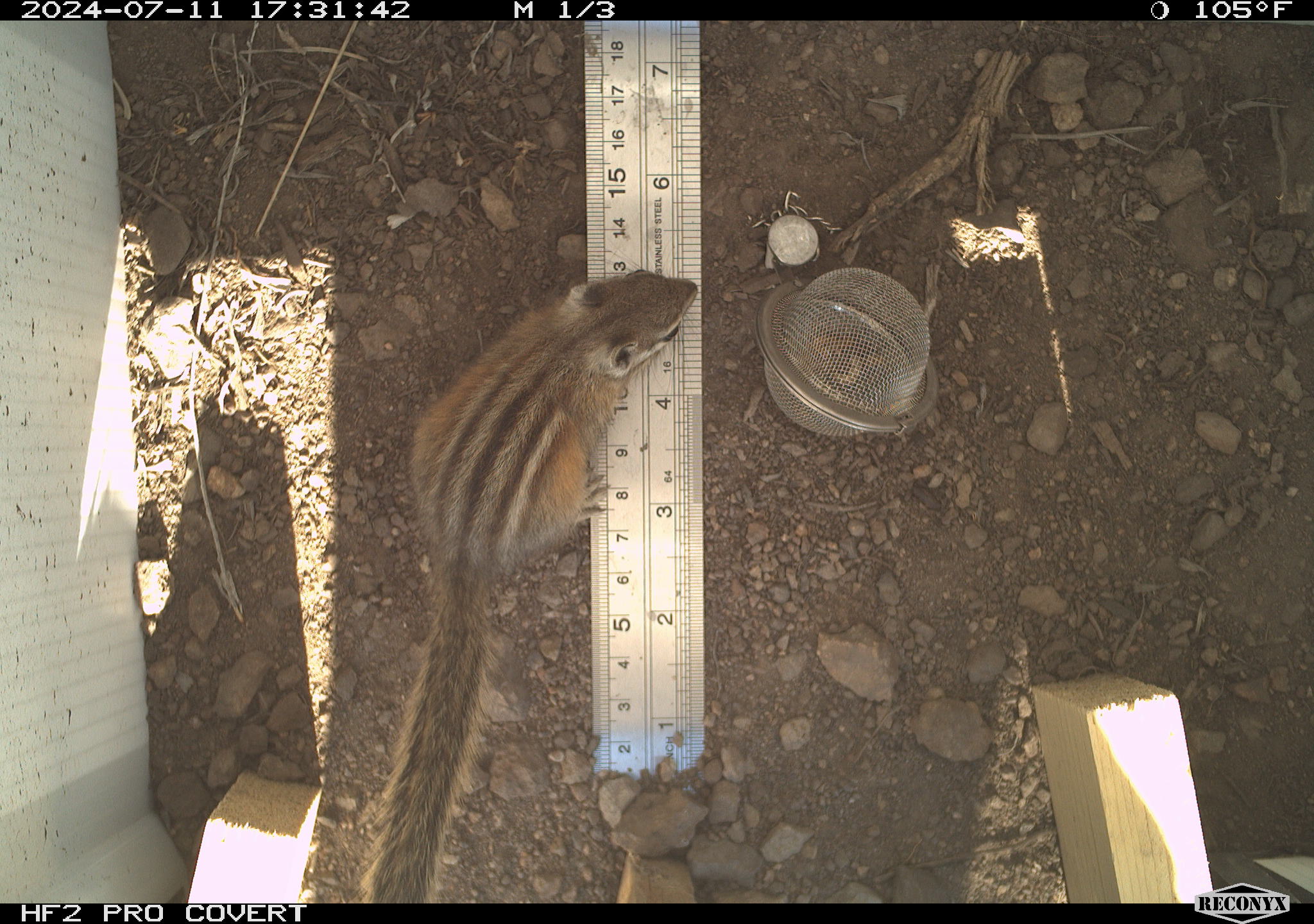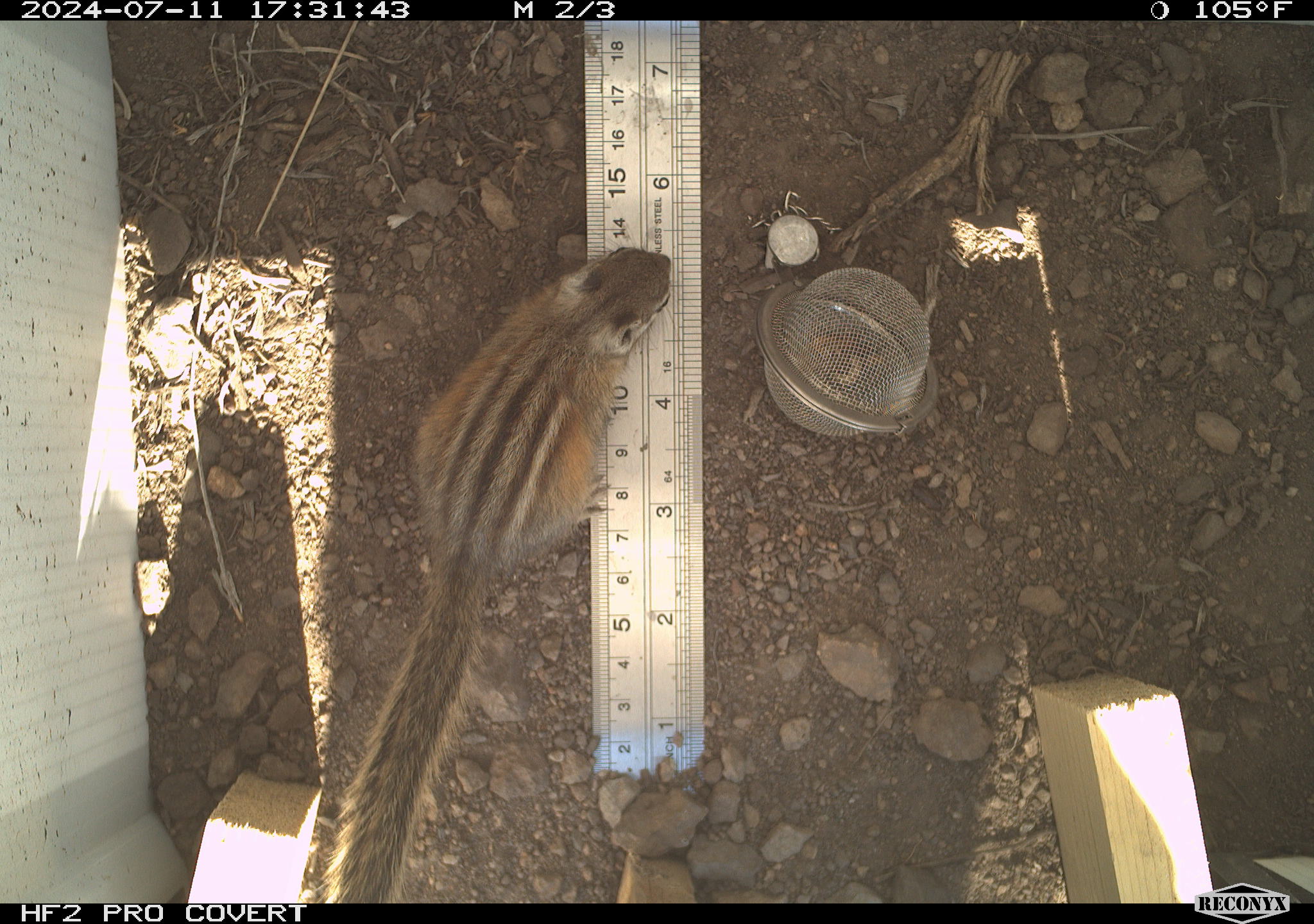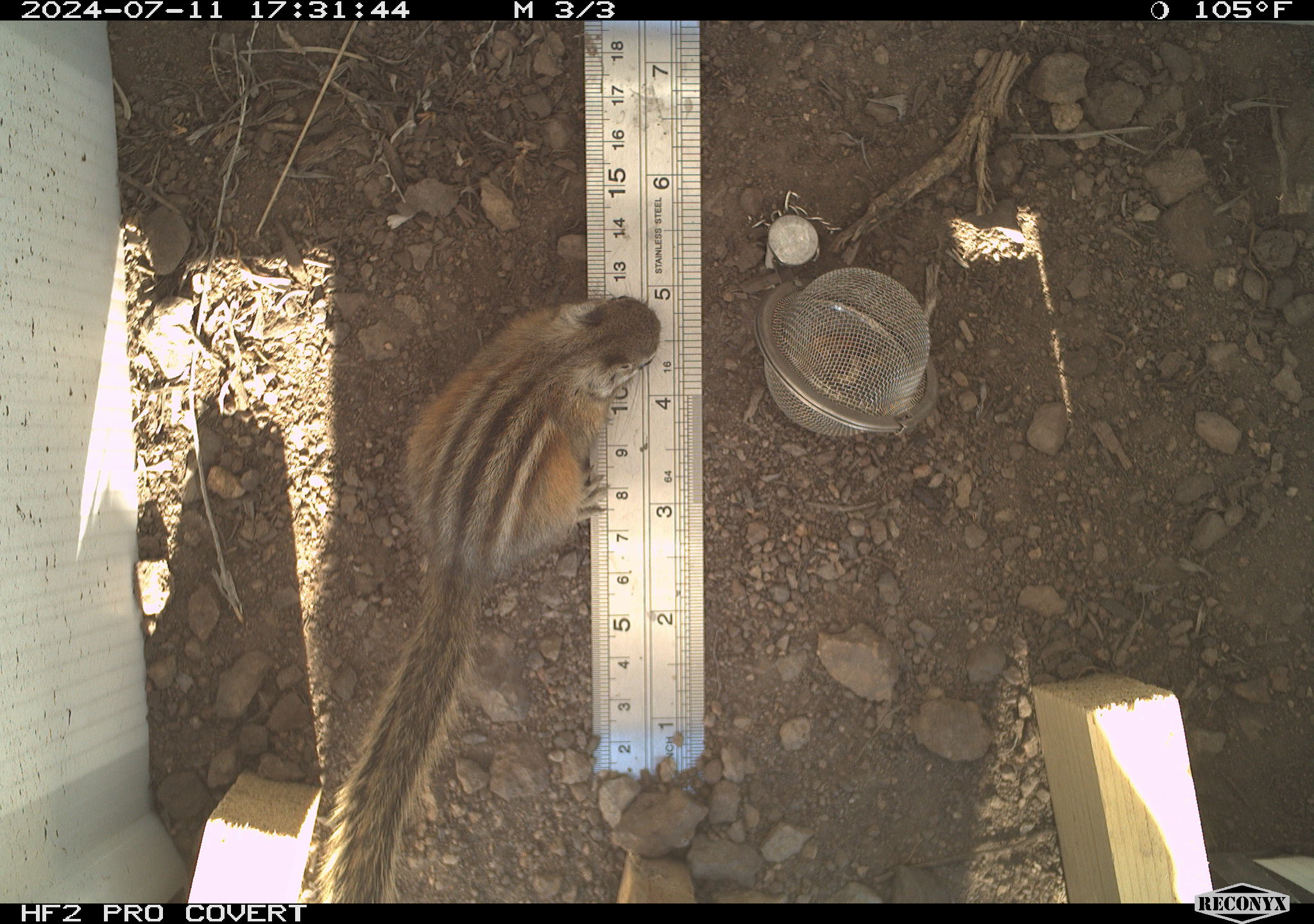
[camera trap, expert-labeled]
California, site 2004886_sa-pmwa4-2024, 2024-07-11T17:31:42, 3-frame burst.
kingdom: Animalia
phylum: Chordata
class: Mammalia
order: Rodentia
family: Sciuridae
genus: Neotamias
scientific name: Neotamias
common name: western chipmunks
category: neotamias species